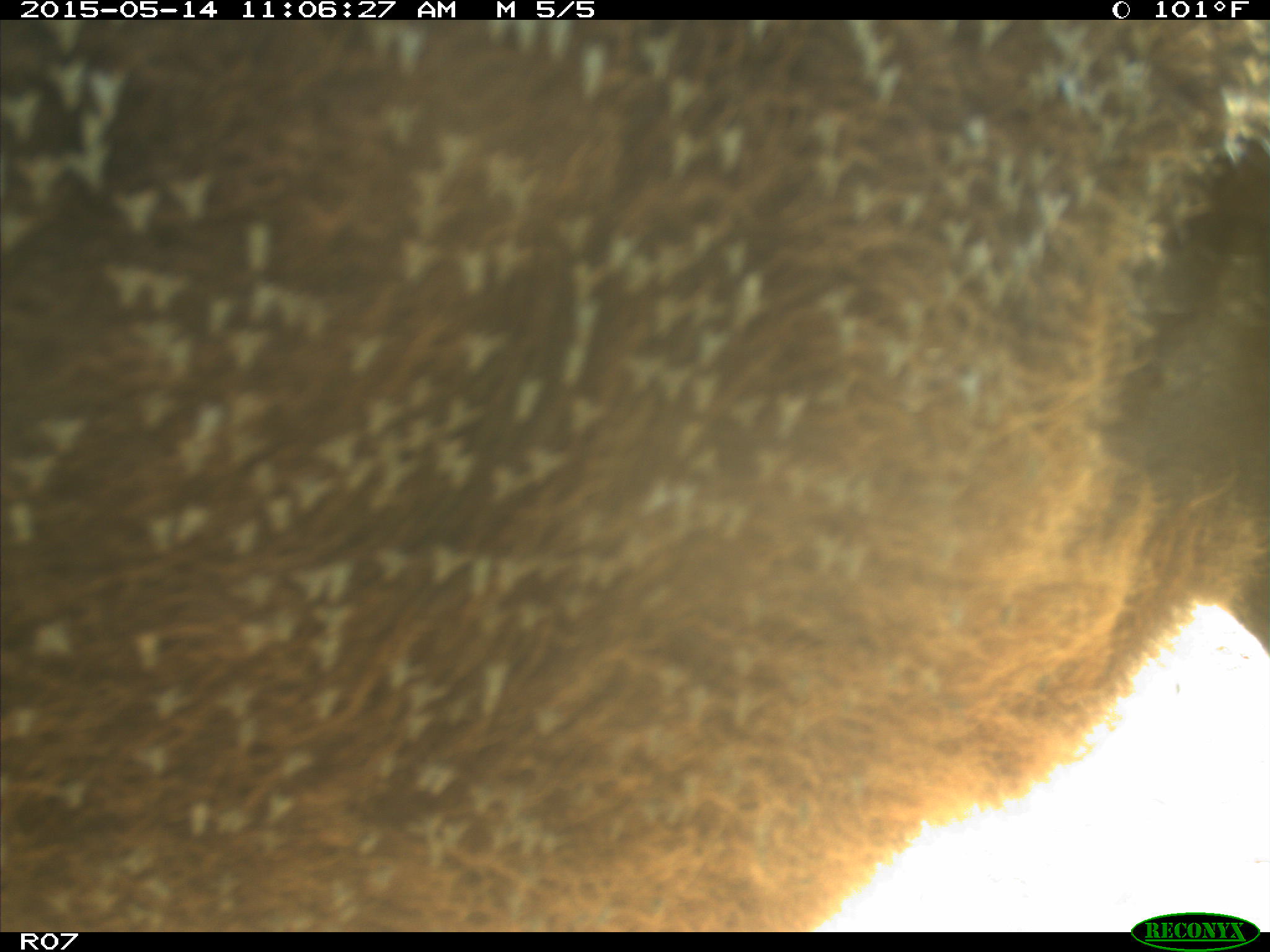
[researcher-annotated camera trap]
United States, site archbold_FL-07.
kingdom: Animalia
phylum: Chordata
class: Mammalia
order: Artiodactyla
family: Bovidae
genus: Bos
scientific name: Bos taurus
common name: domestic cow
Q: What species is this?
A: Bos taurus (domestic cow).